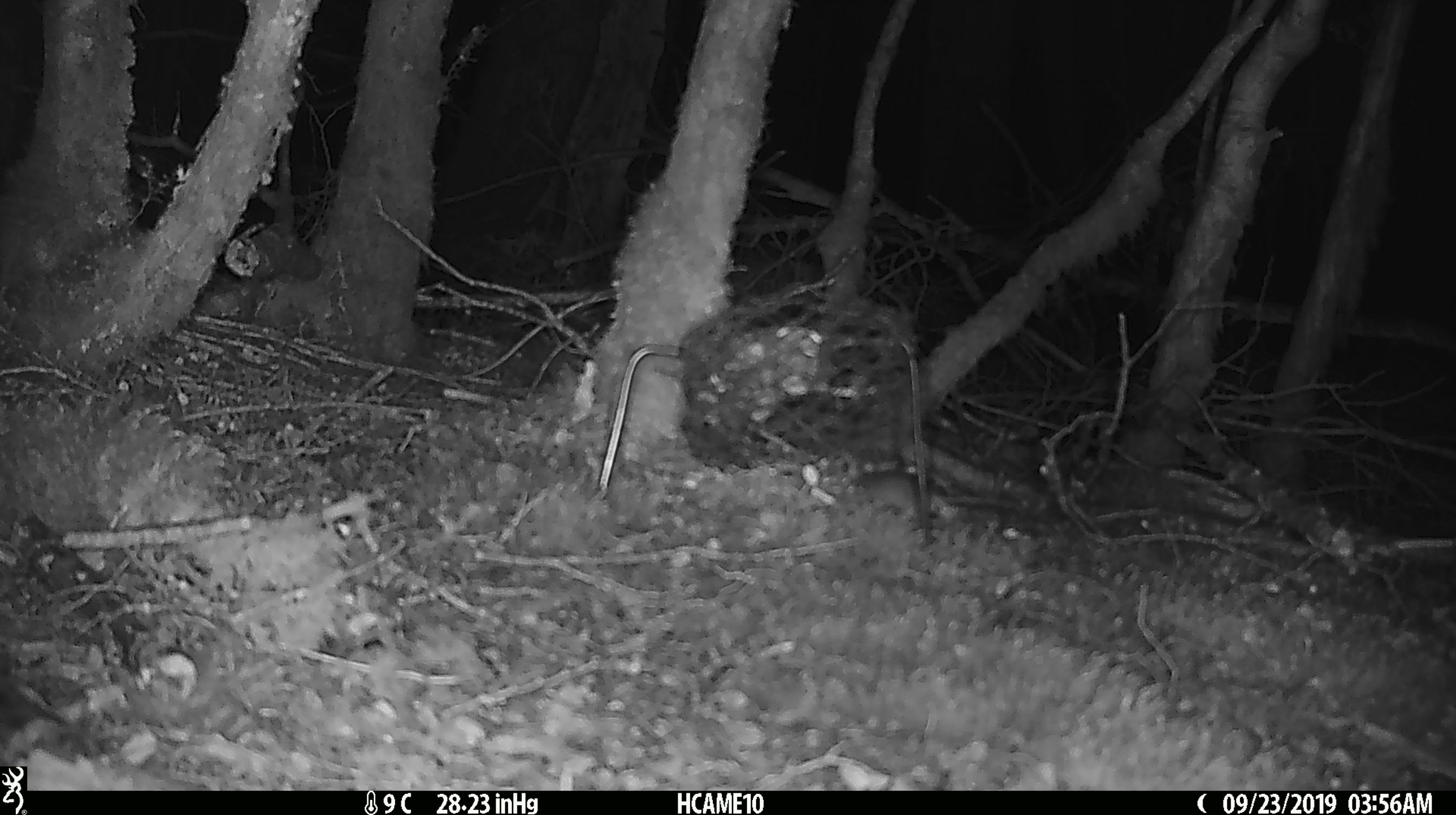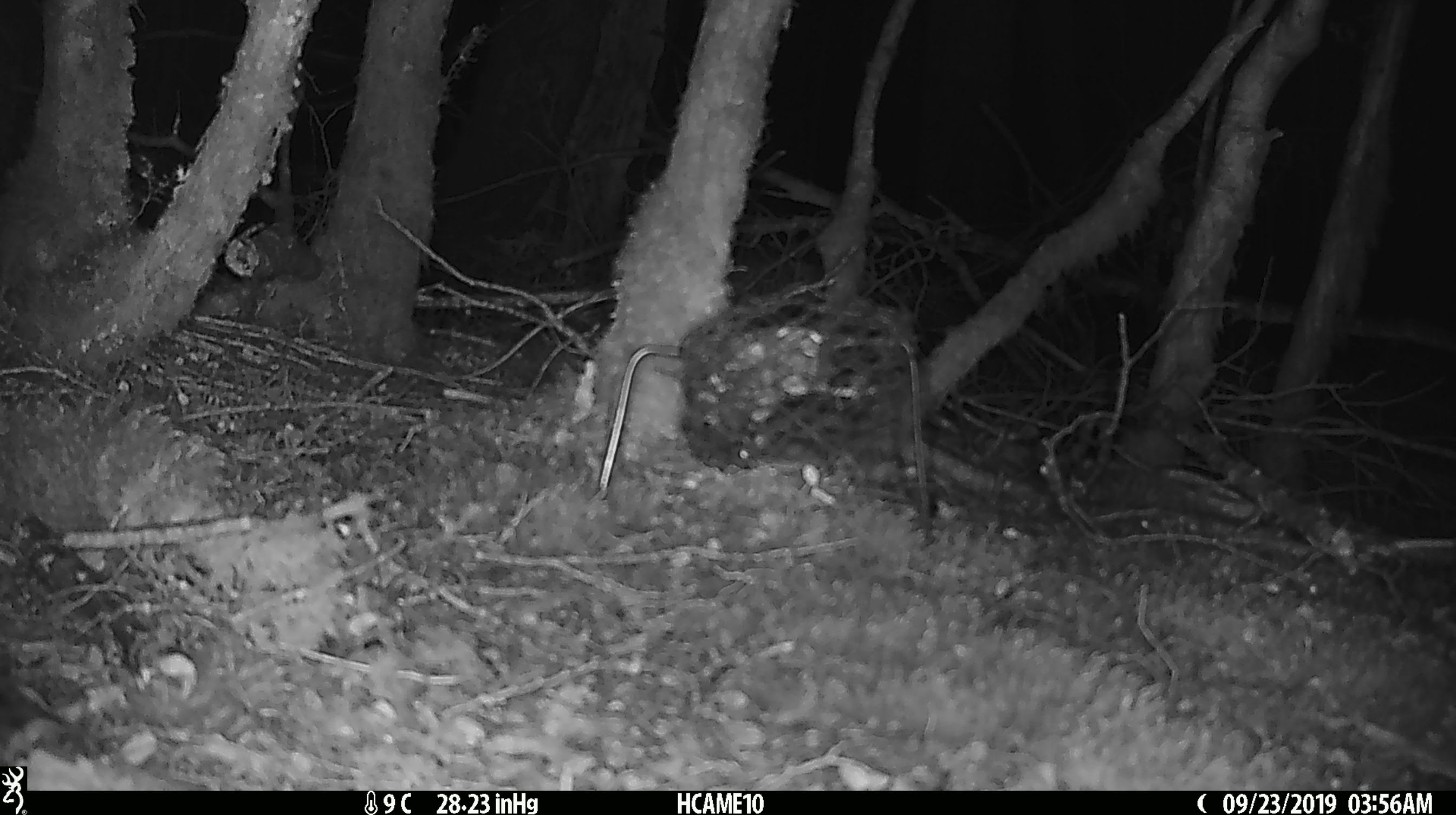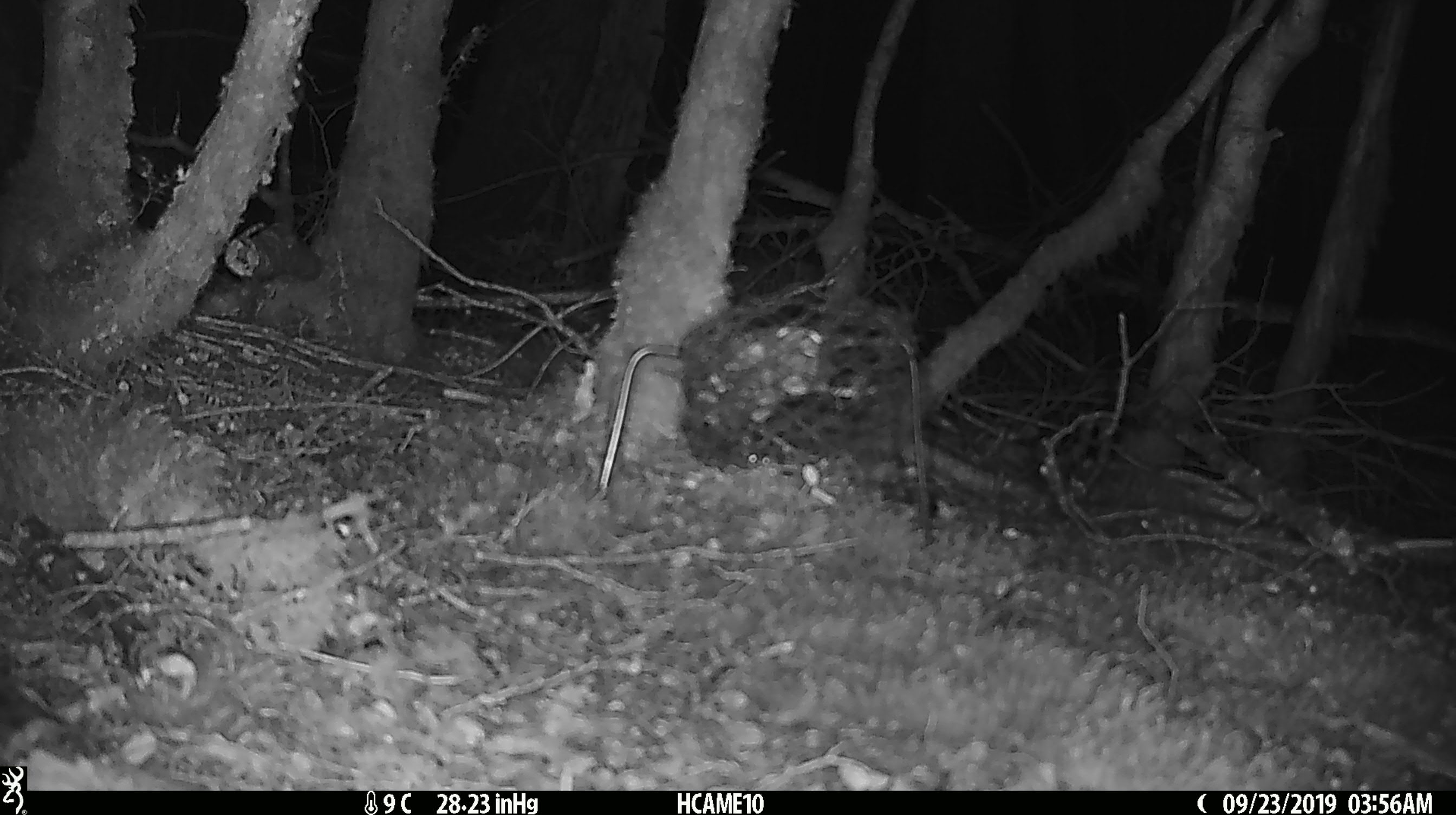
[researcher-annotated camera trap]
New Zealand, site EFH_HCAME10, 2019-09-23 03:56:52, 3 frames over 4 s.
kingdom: Animalia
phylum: Chordata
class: Mammalia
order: Rodentia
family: Muridae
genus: Mus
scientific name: Mus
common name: mouse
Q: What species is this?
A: Mouse (Mus).